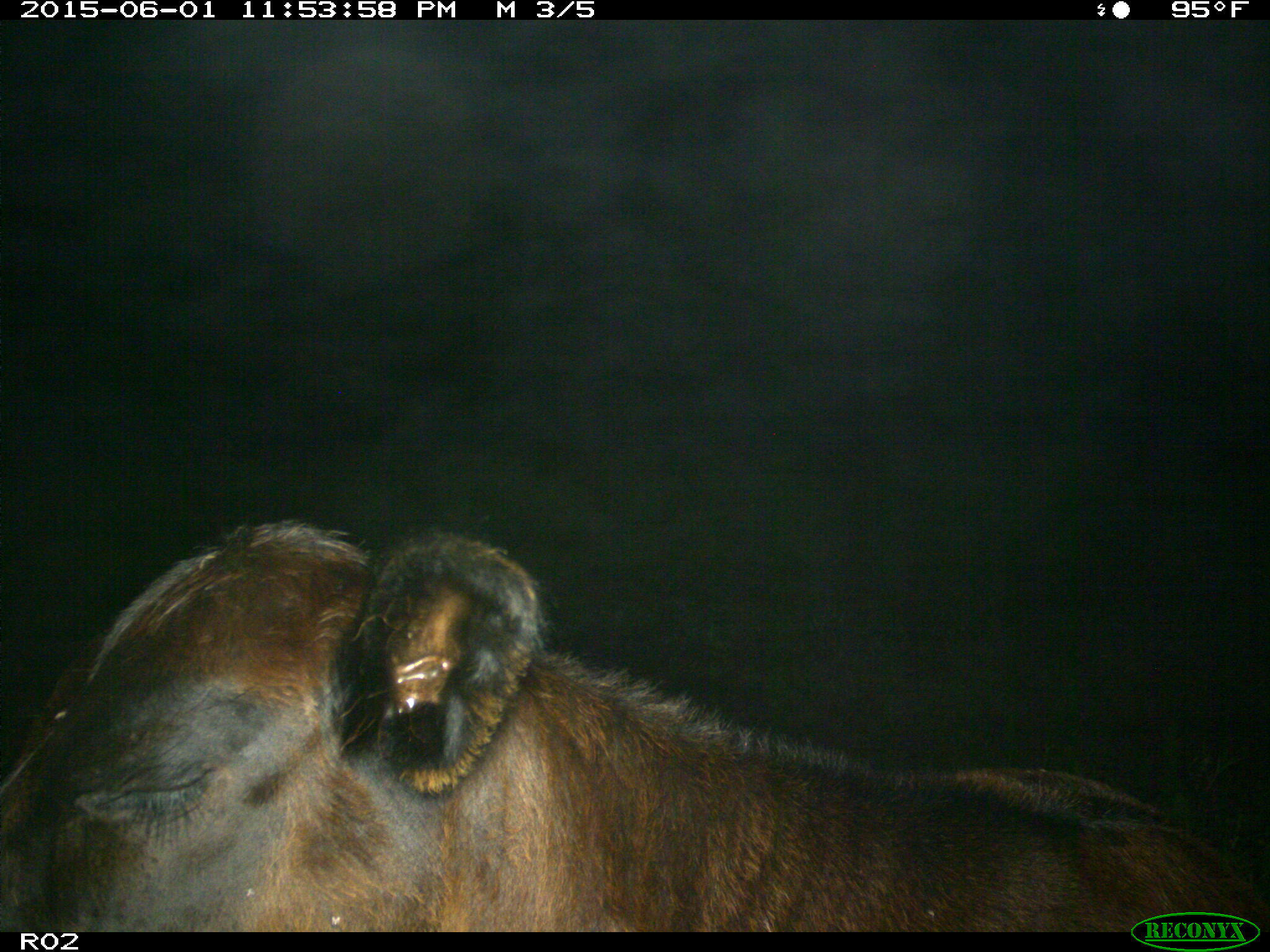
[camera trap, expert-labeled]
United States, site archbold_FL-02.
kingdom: Animalia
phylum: Chordata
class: Mammalia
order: Artiodactyla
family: Bovidae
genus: Bos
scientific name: Bos taurus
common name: domestic cow